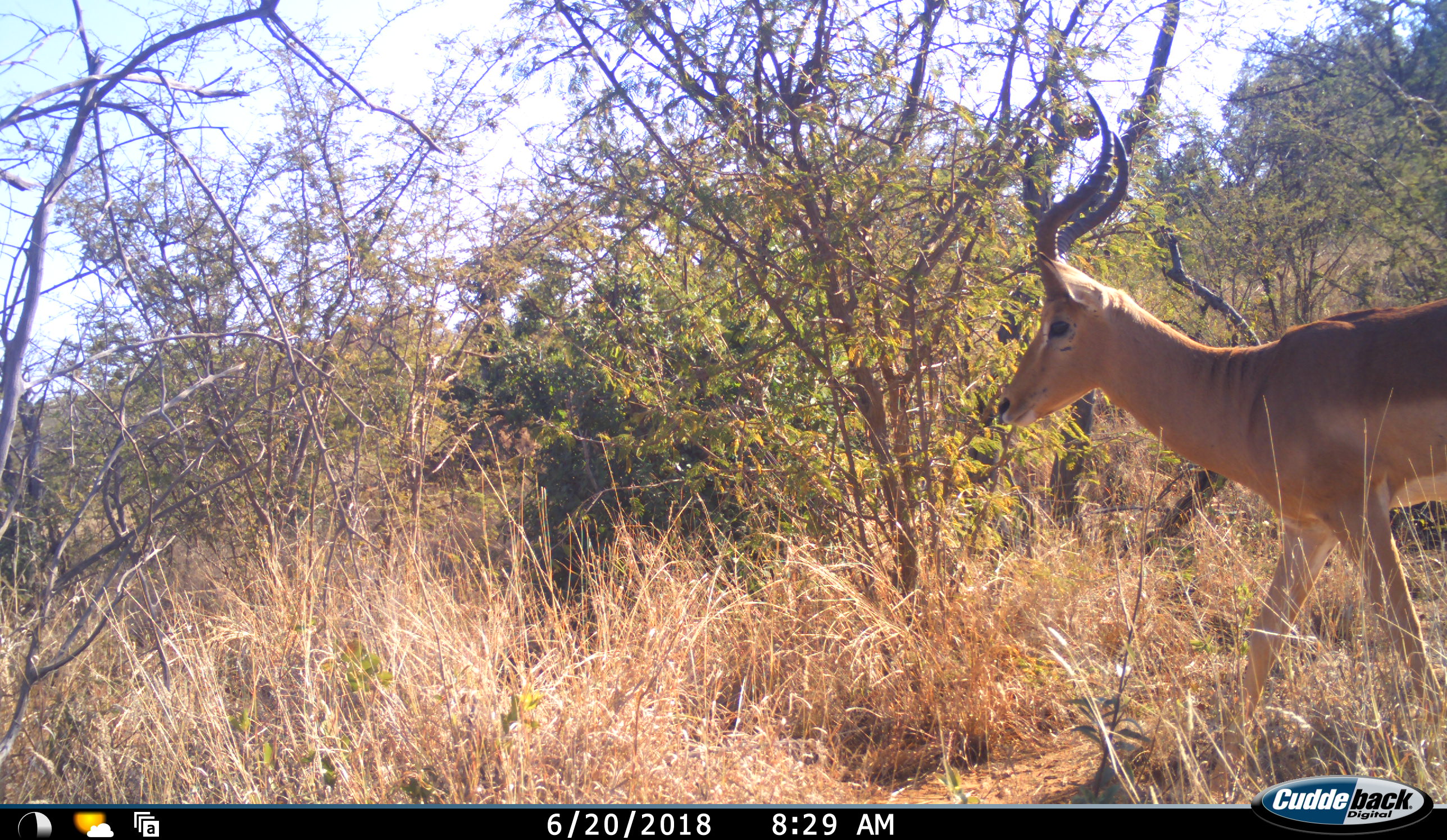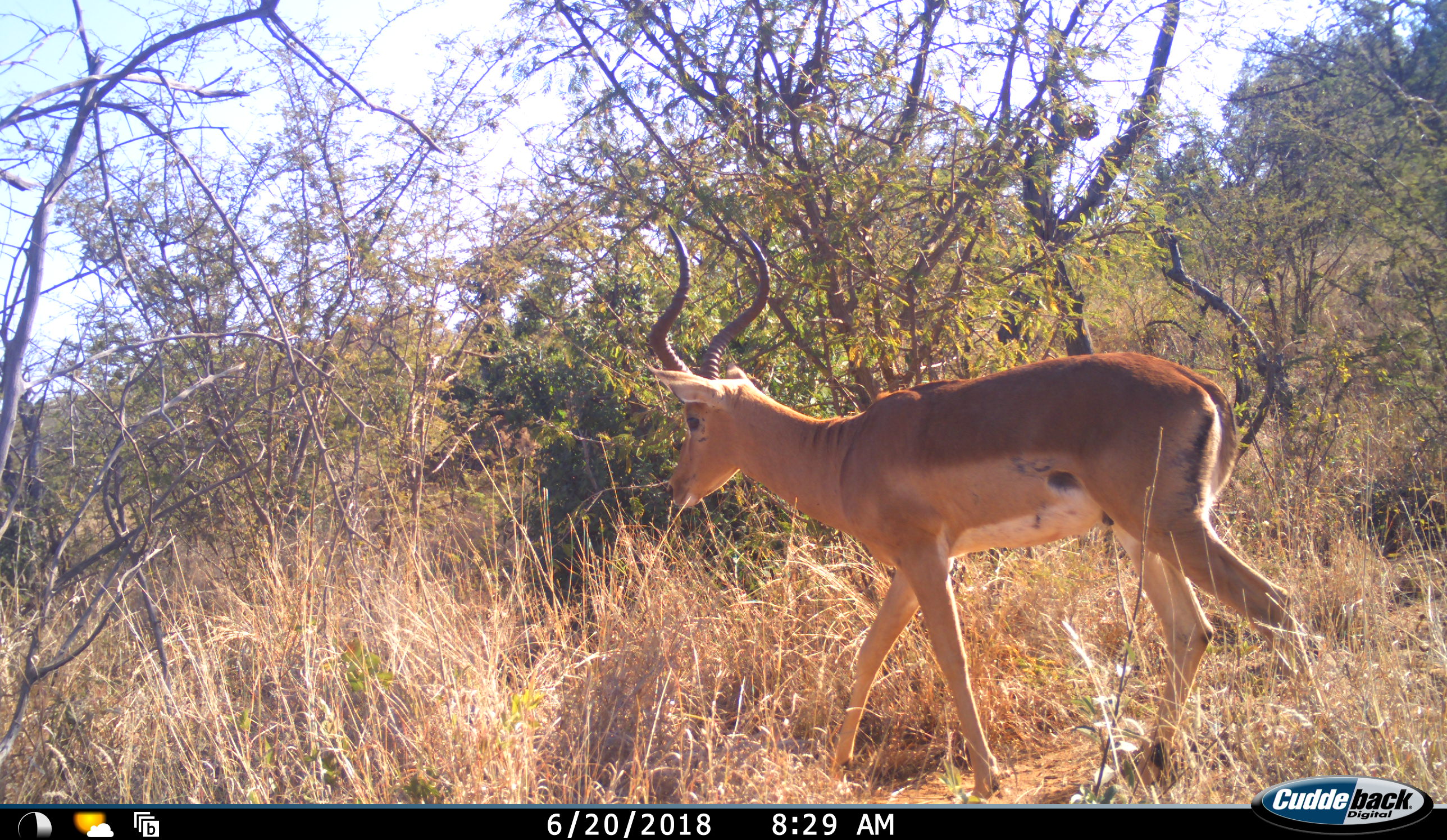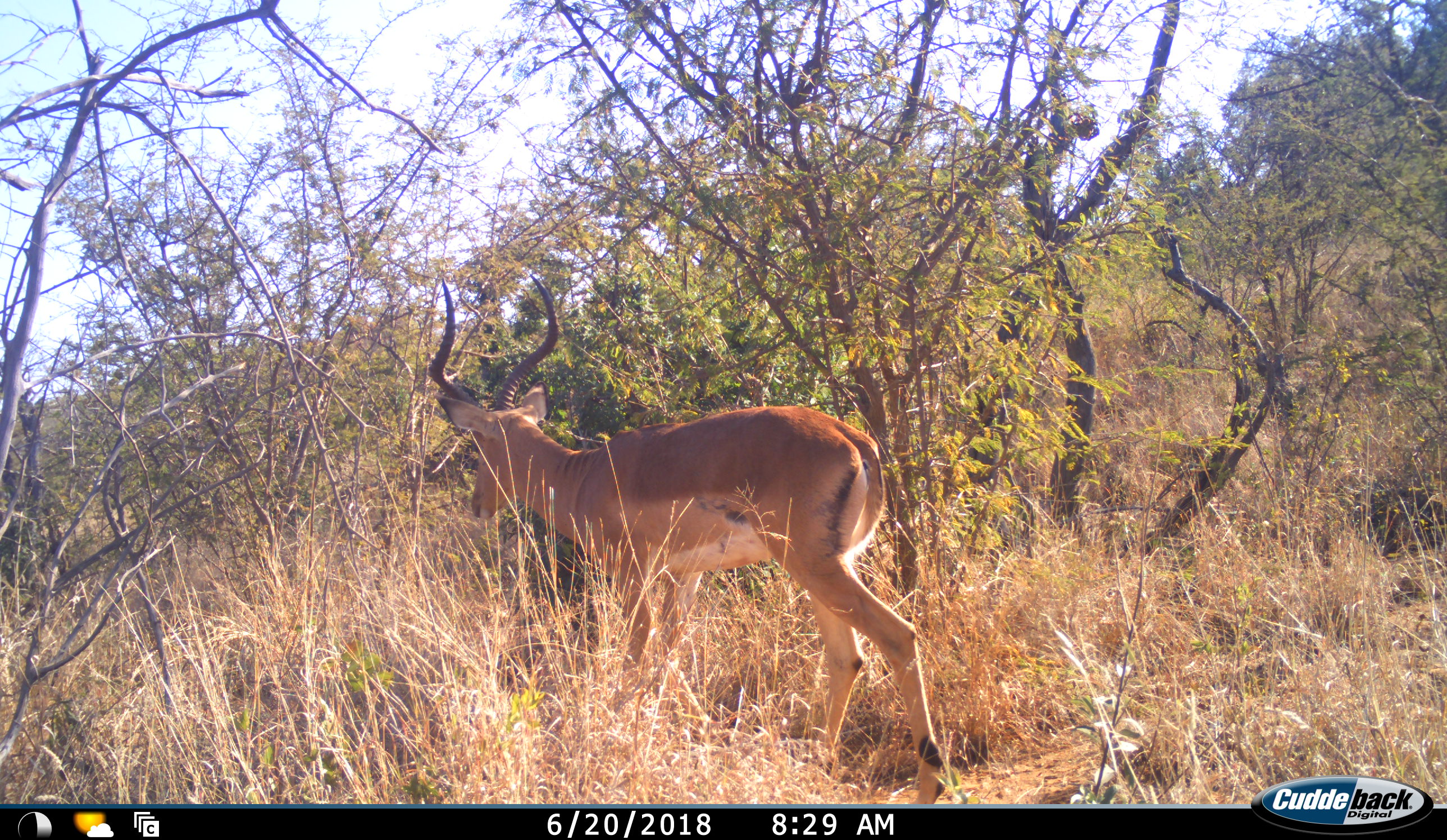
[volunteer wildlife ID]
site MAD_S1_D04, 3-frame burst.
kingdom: Animalia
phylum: Chordata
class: Mammalia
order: Artiodactyla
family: Bovidae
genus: Aepyceros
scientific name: Aepyceros melampus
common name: impala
Impala (Aepyceros melampus), count 1. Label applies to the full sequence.